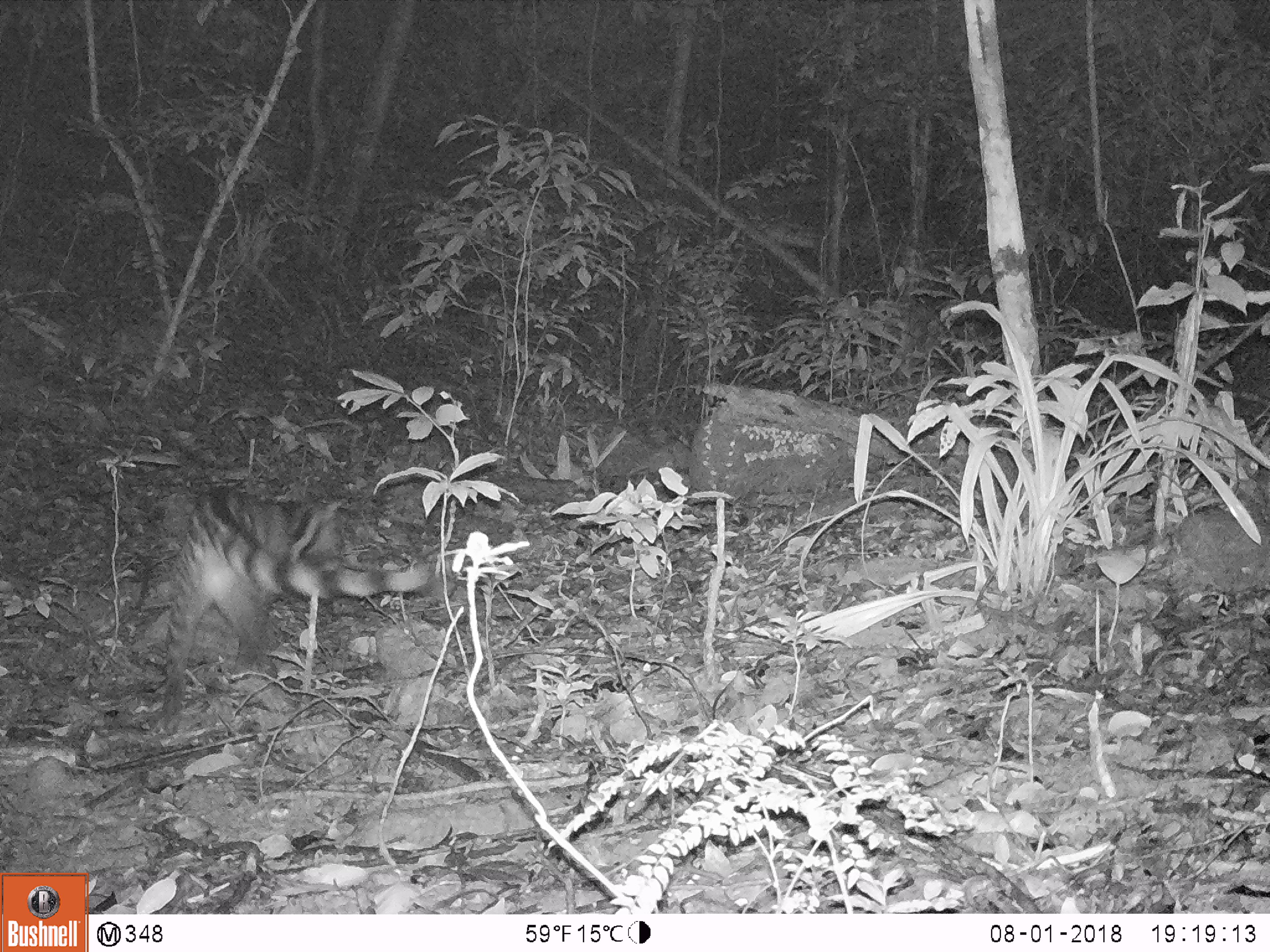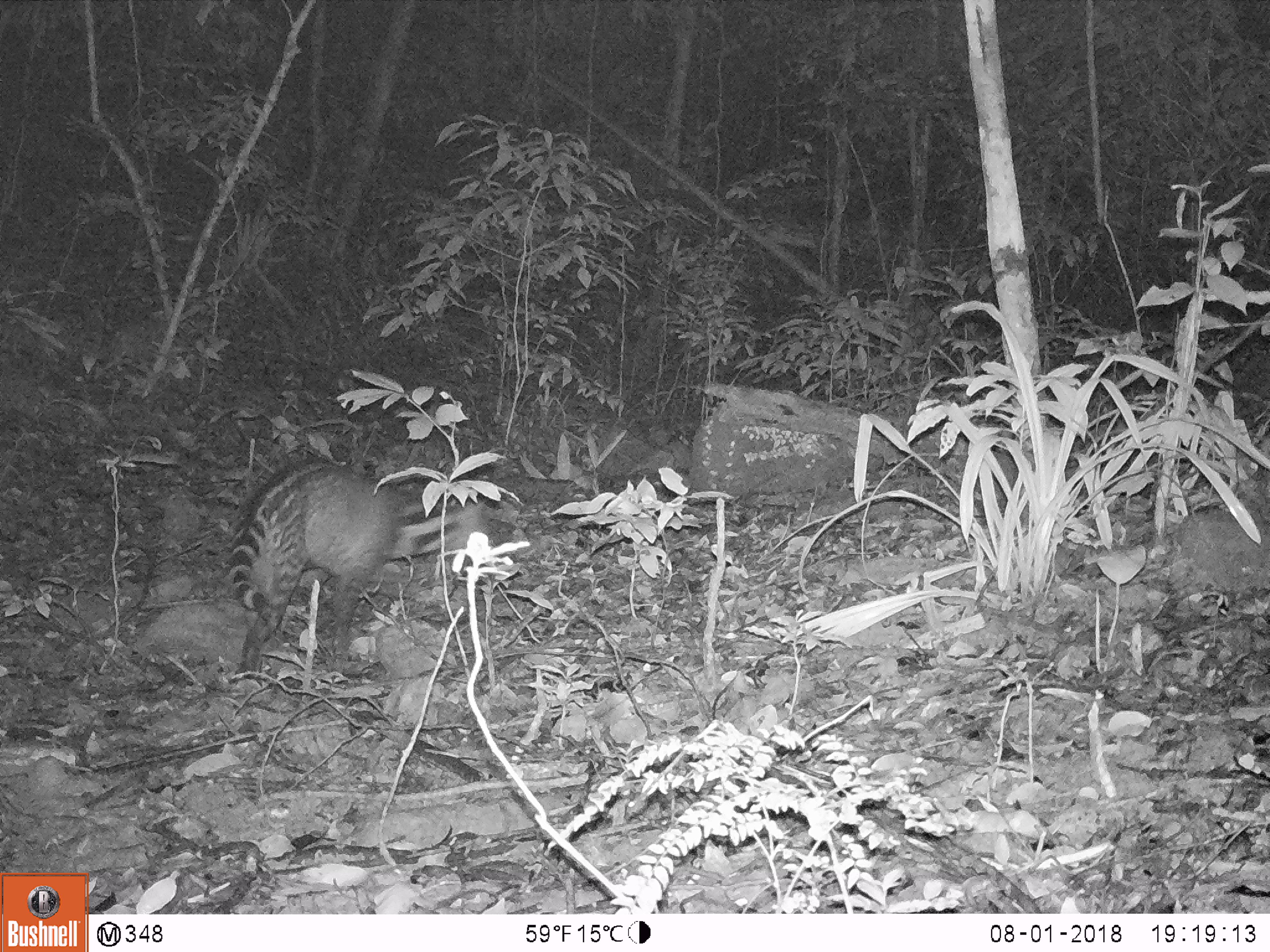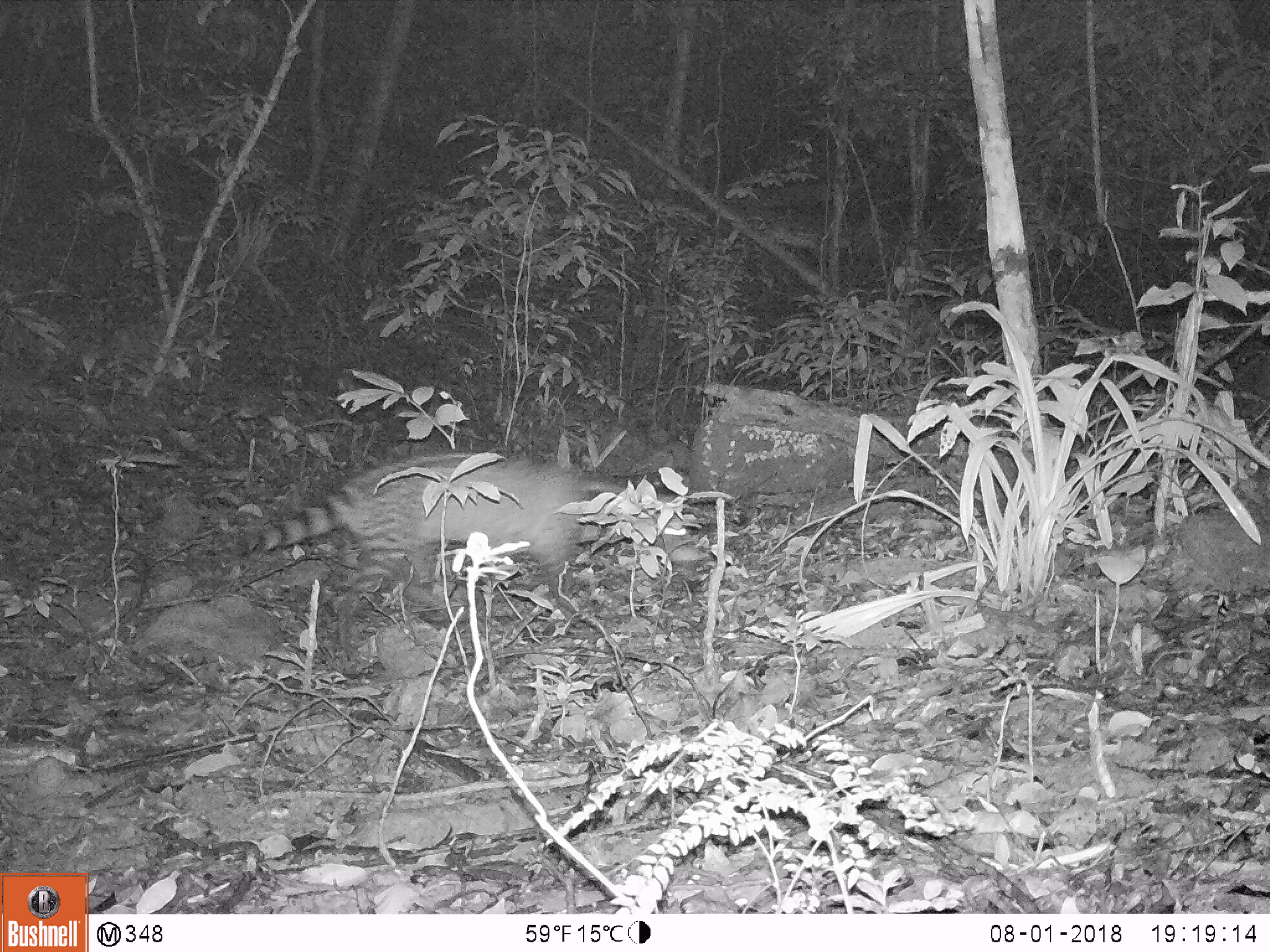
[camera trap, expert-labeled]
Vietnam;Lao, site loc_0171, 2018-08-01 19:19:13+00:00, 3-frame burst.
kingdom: Animalia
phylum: Chordata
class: Mammalia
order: Carnivora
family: Viverridae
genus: Viverra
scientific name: Viverra zibetha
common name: large indian civet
Large indian civet (Viverra zibetha). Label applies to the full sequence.